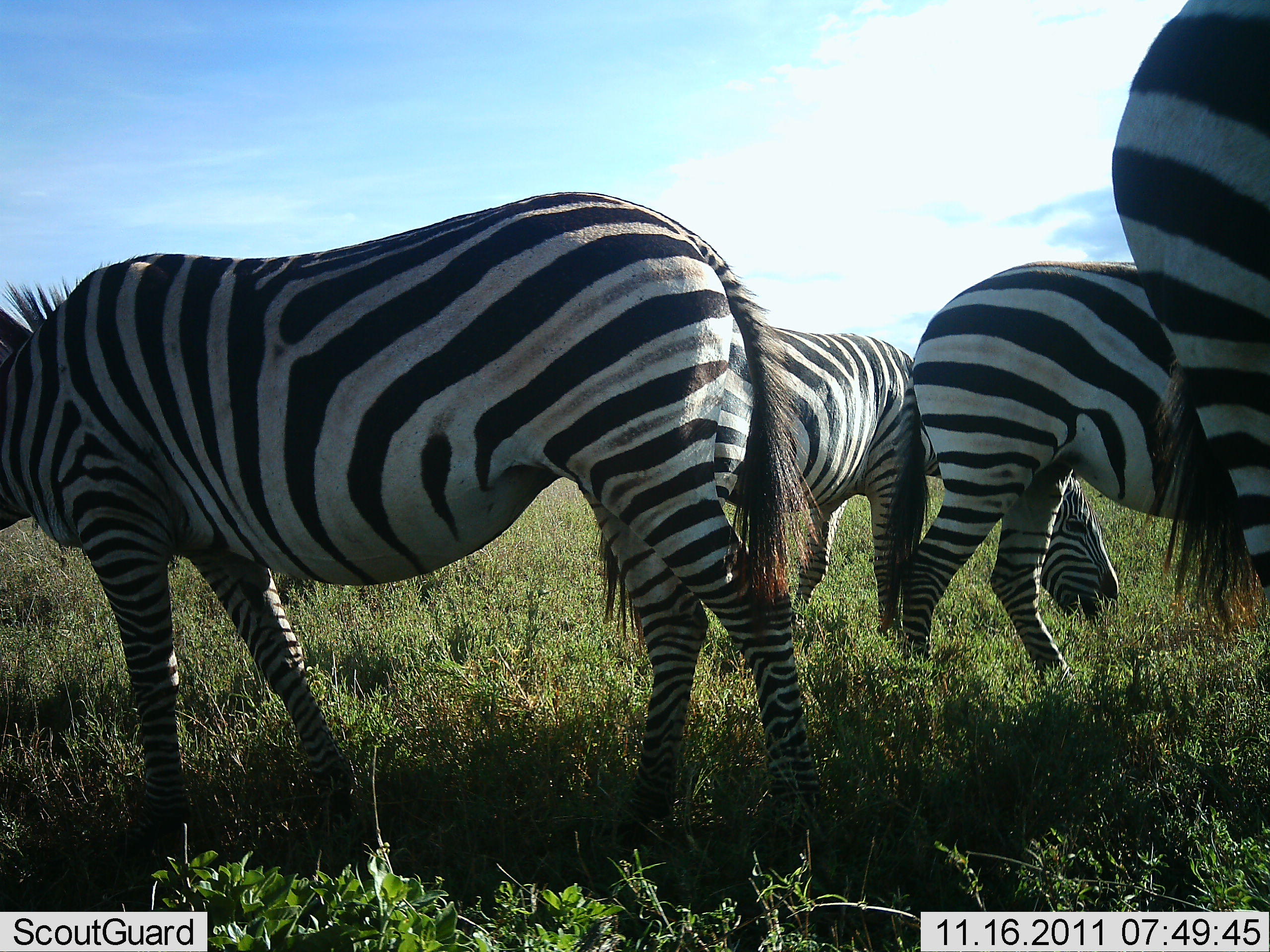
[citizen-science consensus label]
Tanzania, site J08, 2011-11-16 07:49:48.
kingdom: Animalia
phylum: Chordata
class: Mammalia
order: Perissodactyla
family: Equidae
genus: Equus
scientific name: Equus quagga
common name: plains zebra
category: zebra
Zebra (plains zebra) (Equus quagga), count 4. Behavior (volunteer vote fractions): standing 64%, resting 0%, moving 0%, interacting 0%. Young present (vote fraction): 0%. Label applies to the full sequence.